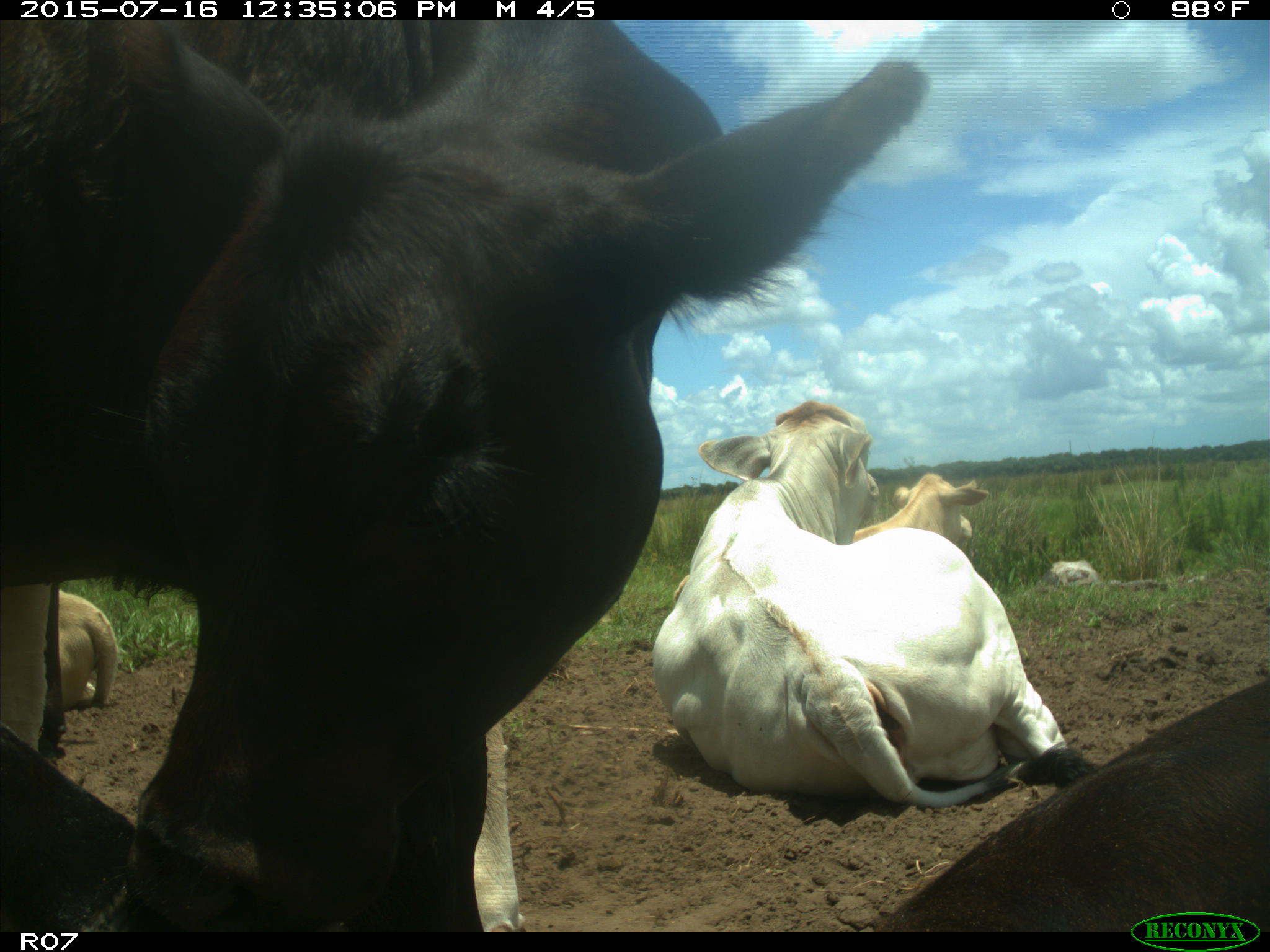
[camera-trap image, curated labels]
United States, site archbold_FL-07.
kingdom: Animalia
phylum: Chordata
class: Mammalia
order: Artiodactyla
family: Bovidae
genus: Bos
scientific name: Bos taurus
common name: domestic cow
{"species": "Bos taurus (domestic cow)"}